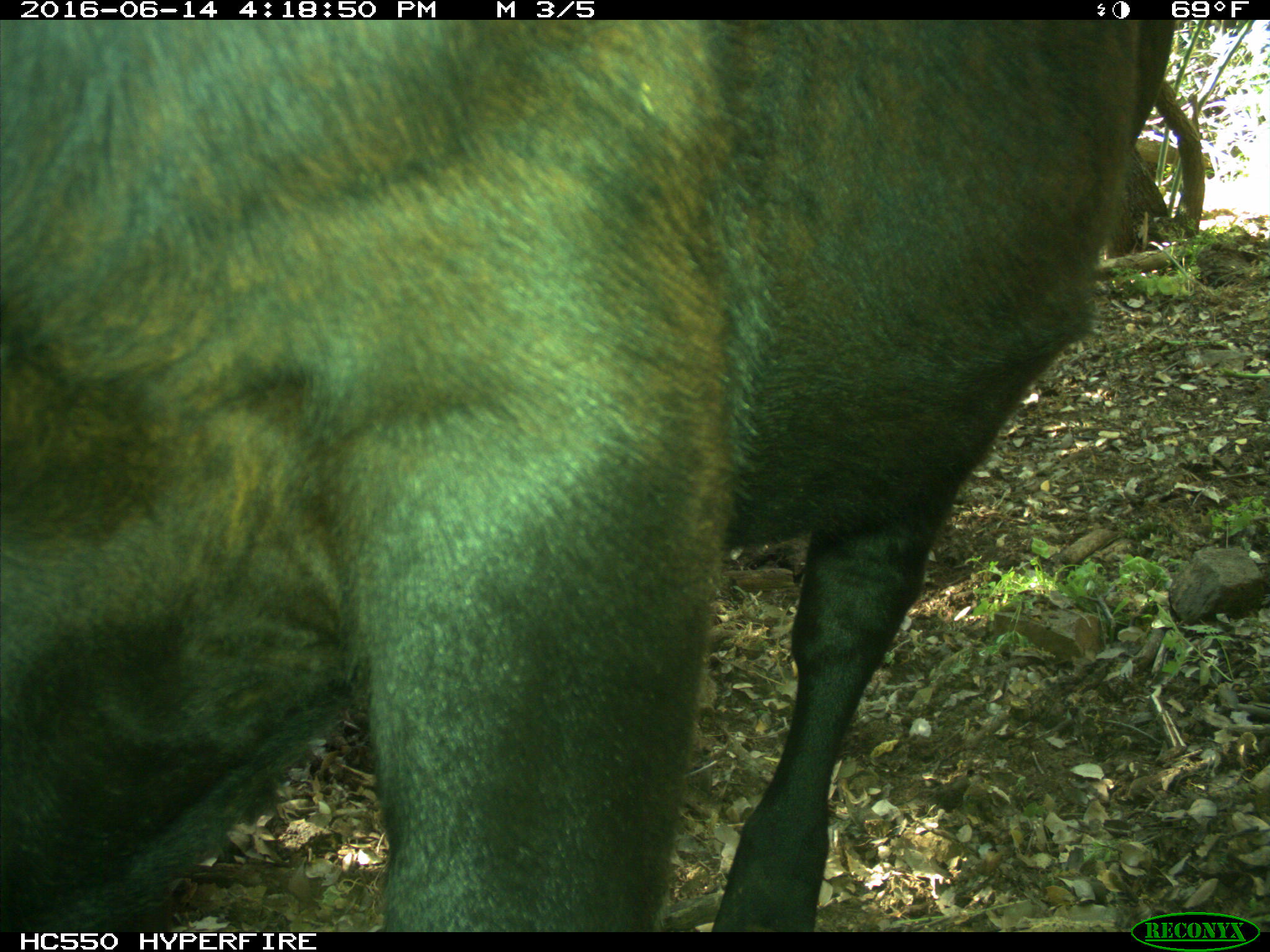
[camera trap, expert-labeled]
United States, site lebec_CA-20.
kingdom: Animalia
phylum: Chordata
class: Mammalia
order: Artiodactyla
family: Bovidae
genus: Bos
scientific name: Bos taurus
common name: domestic cow